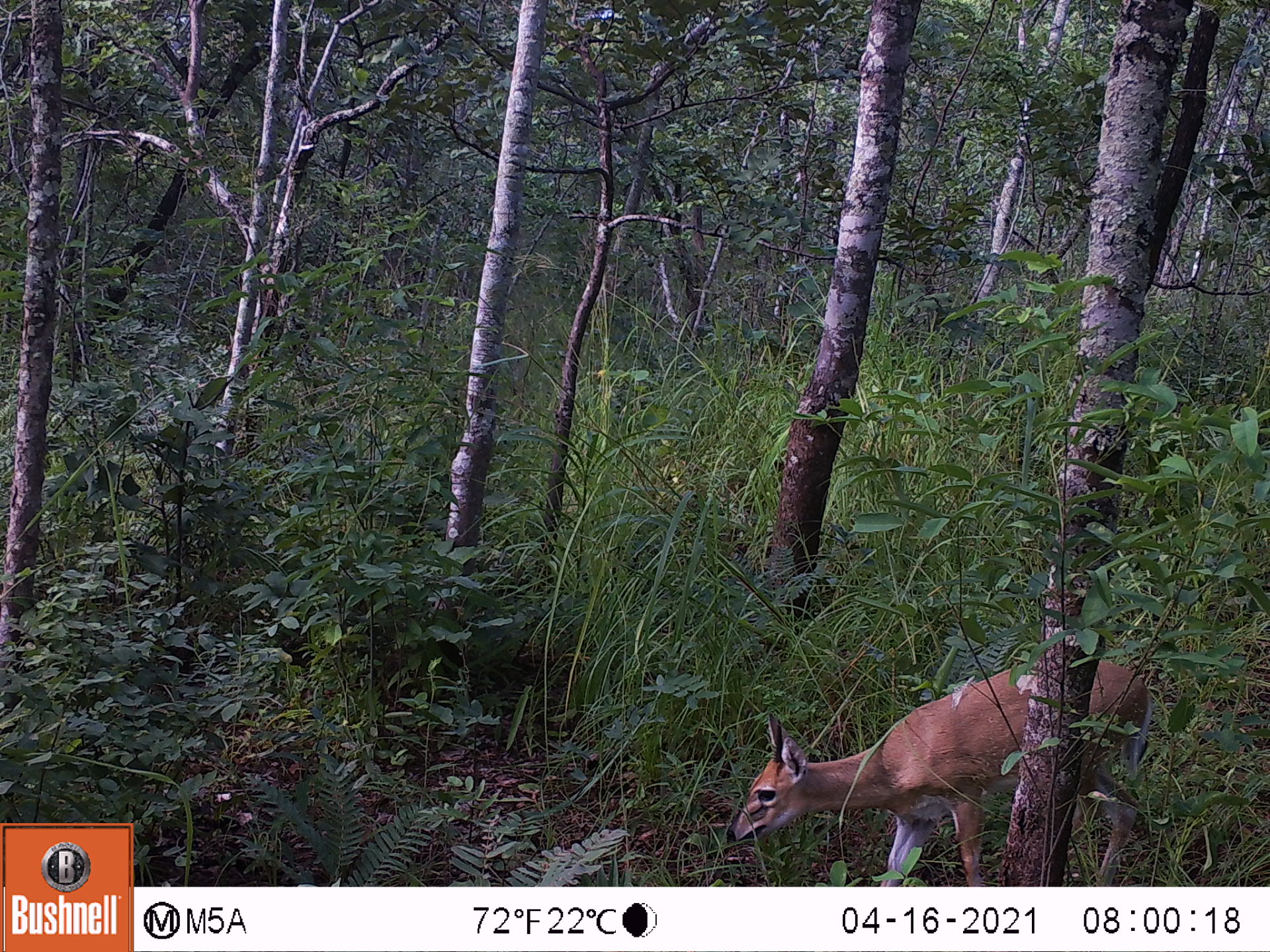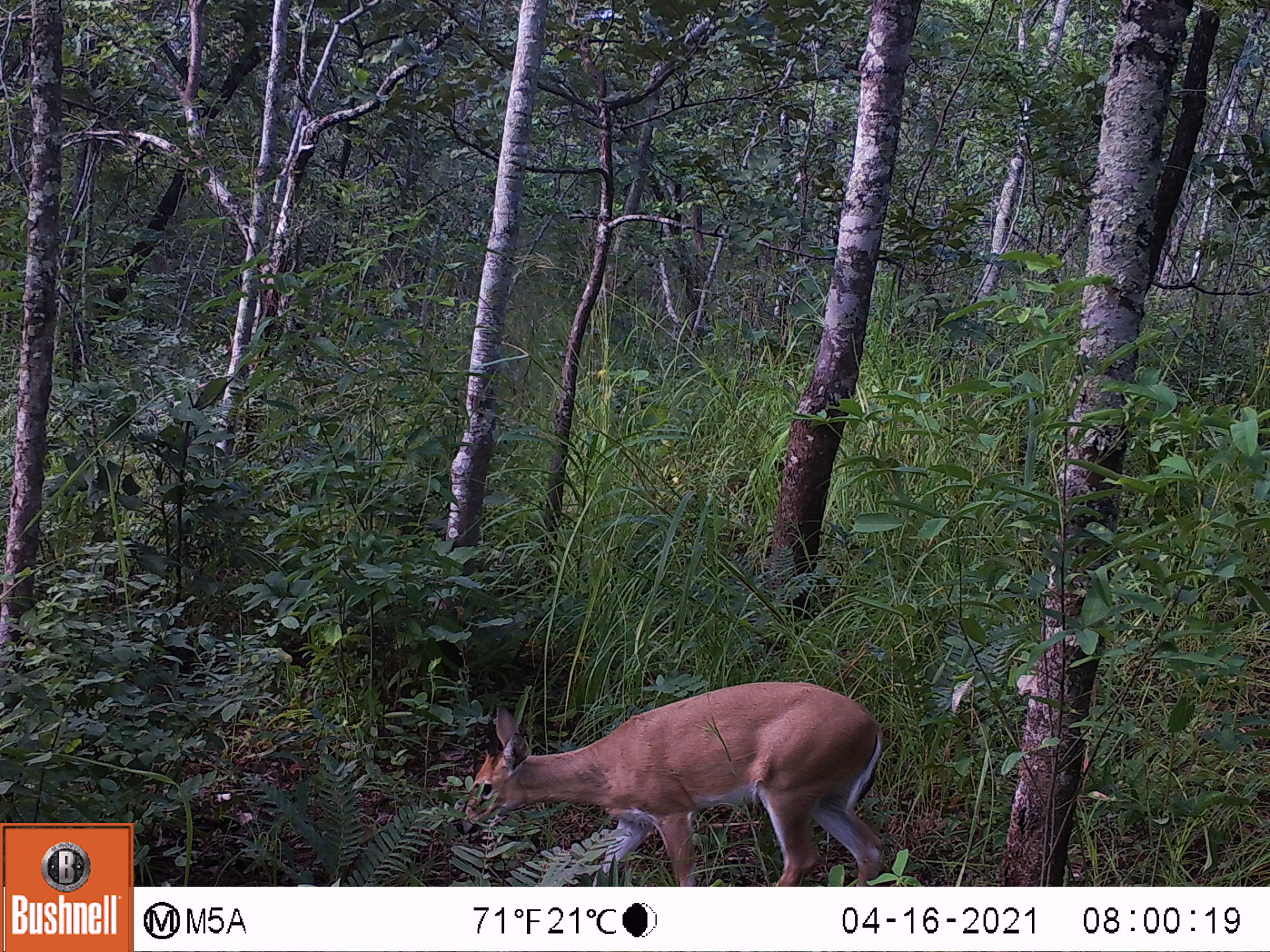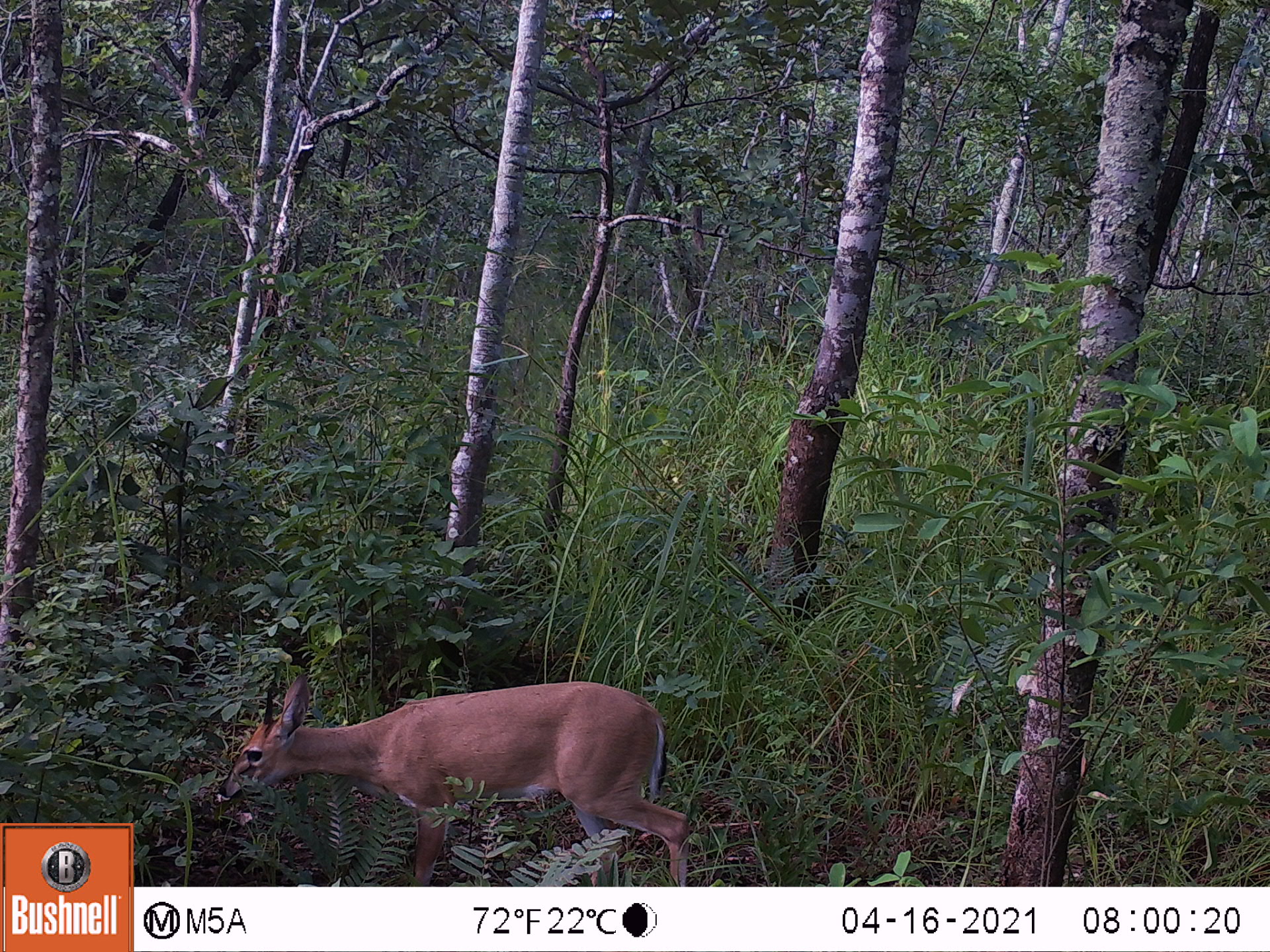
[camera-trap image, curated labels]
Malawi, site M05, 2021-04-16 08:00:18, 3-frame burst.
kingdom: Animalia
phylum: Chordata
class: Mammalia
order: Artiodactyla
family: Bovidae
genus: Sylvicapra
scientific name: Sylvicapra grimmia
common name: common duiker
Common duiker (Sylvicapra grimmia), count 1.